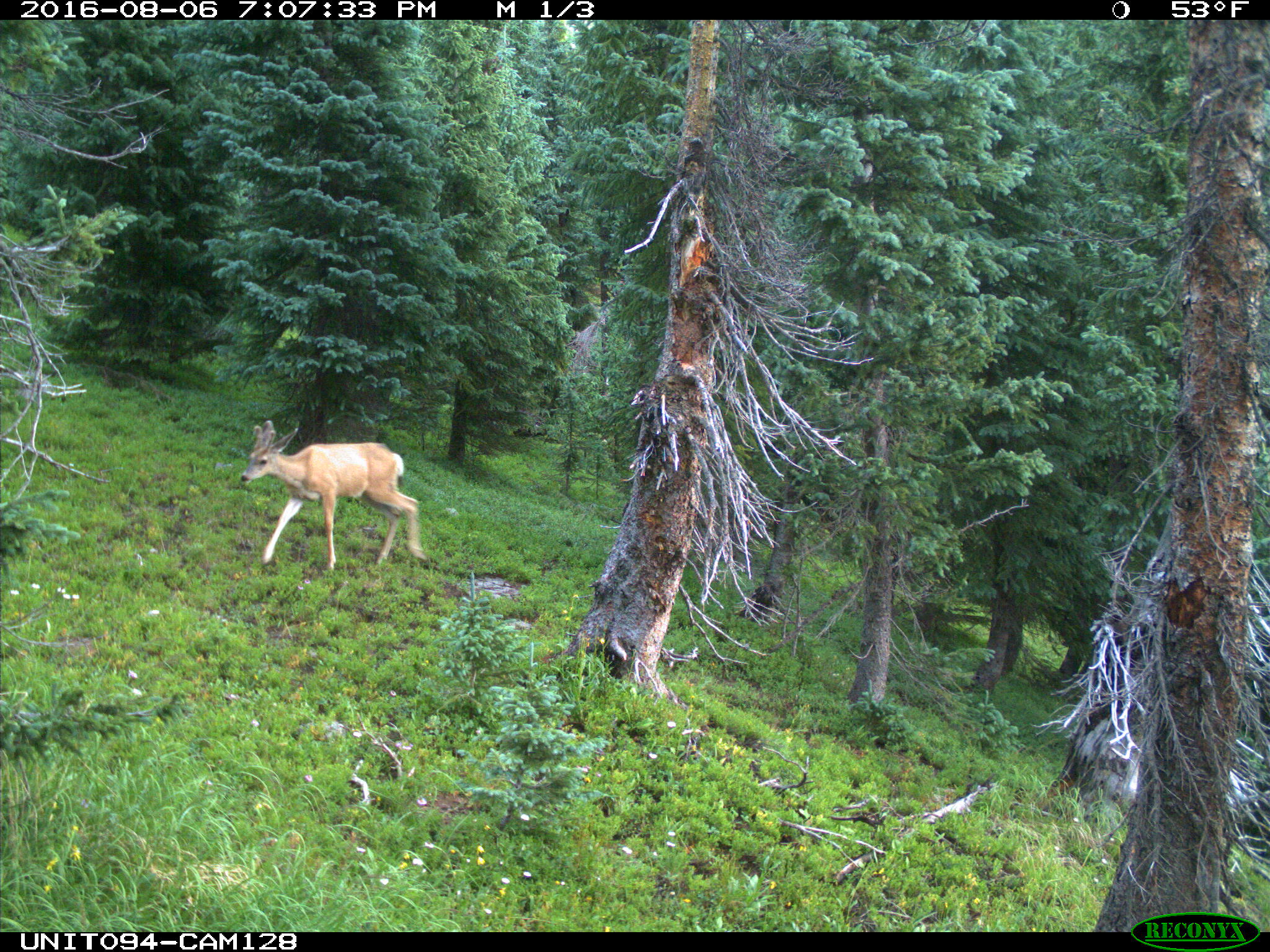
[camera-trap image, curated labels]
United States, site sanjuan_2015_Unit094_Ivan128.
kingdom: Animalia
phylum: Chordata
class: Mammalia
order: Artiodactyla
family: Cervidae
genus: Odocoileus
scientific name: Odocoileus hemionus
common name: mule deer